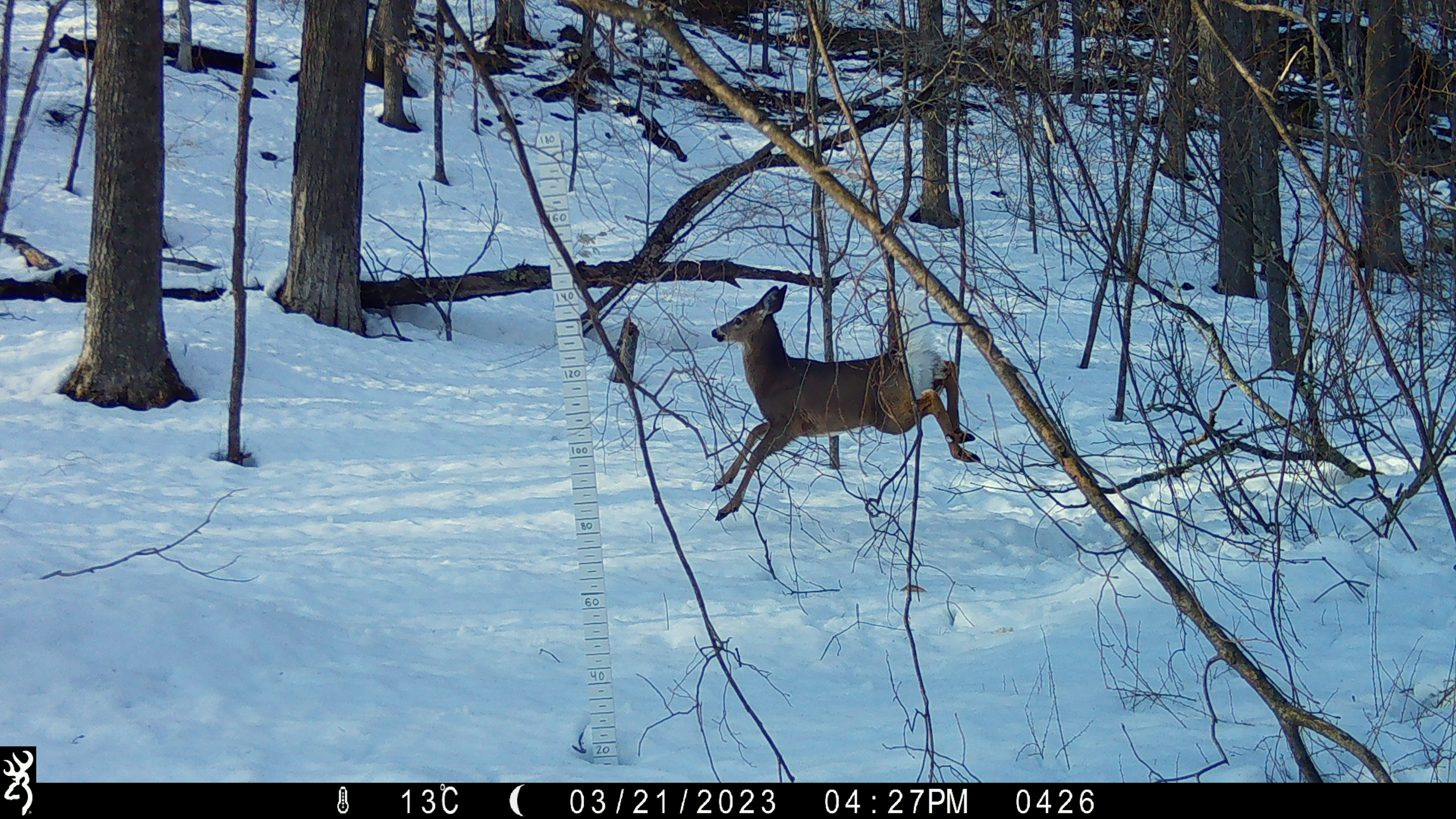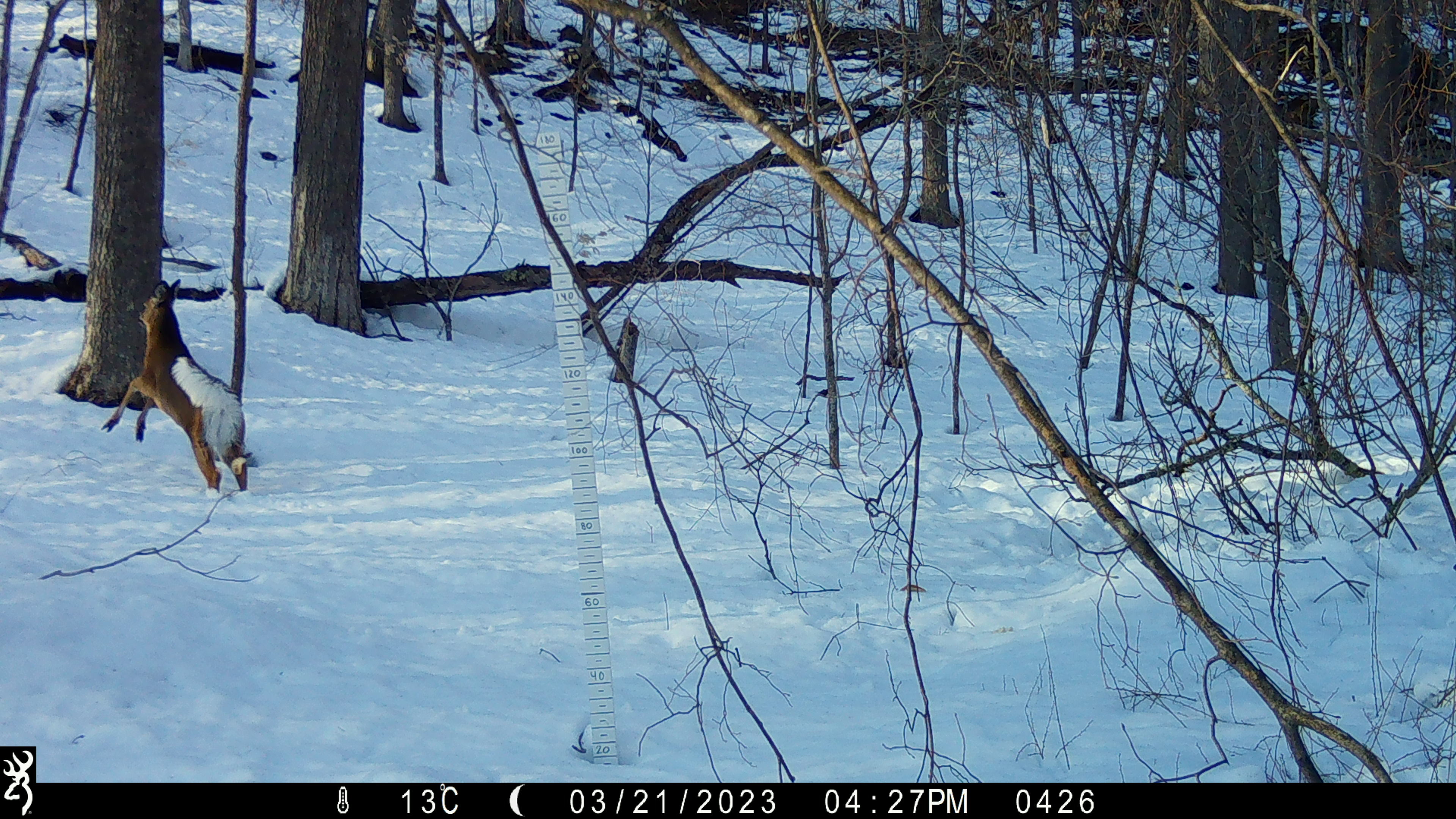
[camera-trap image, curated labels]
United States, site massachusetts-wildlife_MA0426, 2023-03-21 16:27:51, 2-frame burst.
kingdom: Animalia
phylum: Chordata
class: Mammalia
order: Artiodactyla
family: Cervidae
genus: Odocoileus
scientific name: Odocoileus virginianus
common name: white-tailed deer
White-tailed deer (Odocoileus virginianus).